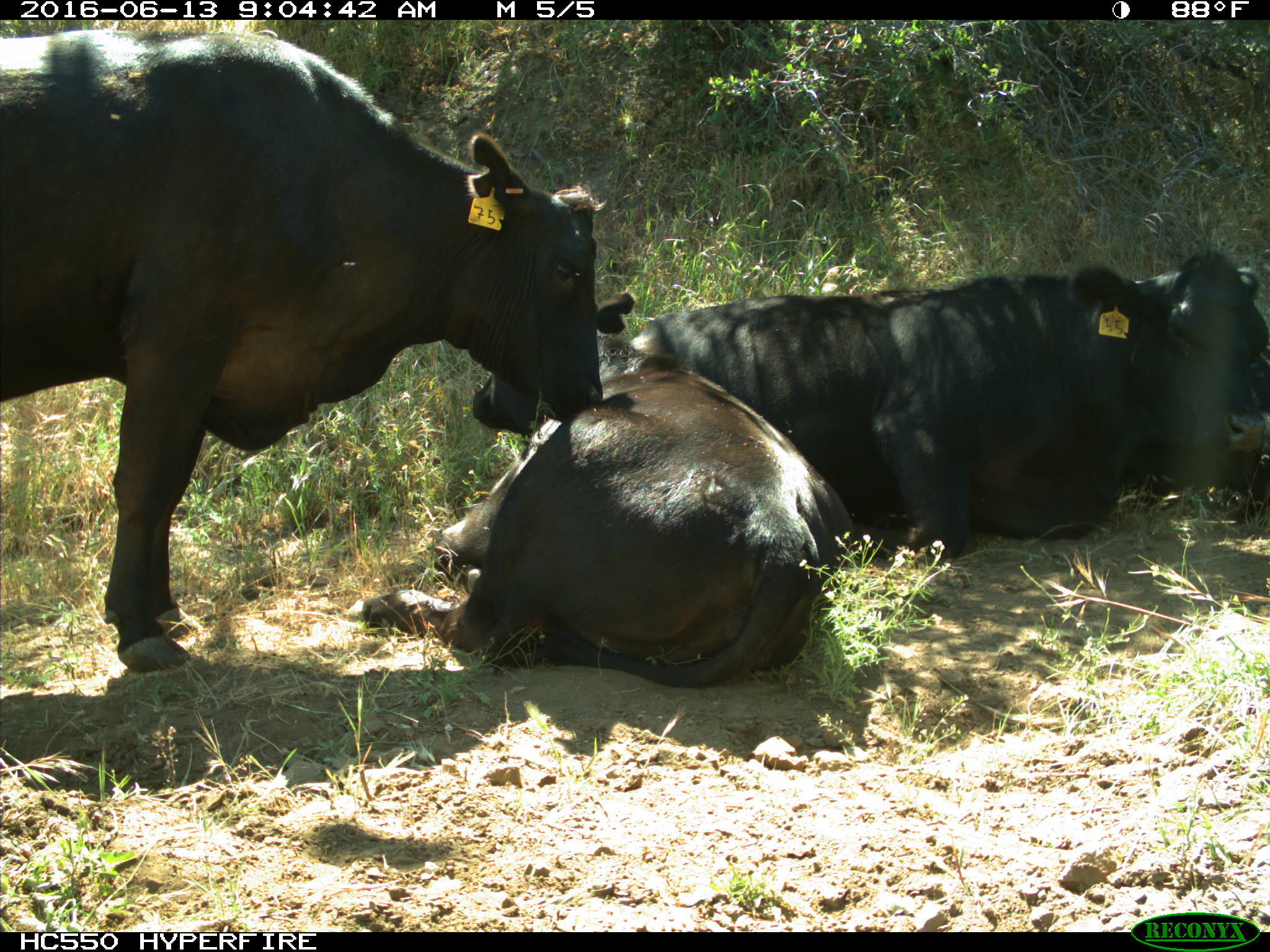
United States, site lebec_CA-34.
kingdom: Animalia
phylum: Chordata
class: Mammalia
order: Artiodactyla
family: Bovidae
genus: Bos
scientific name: Bos taurus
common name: domestic cow